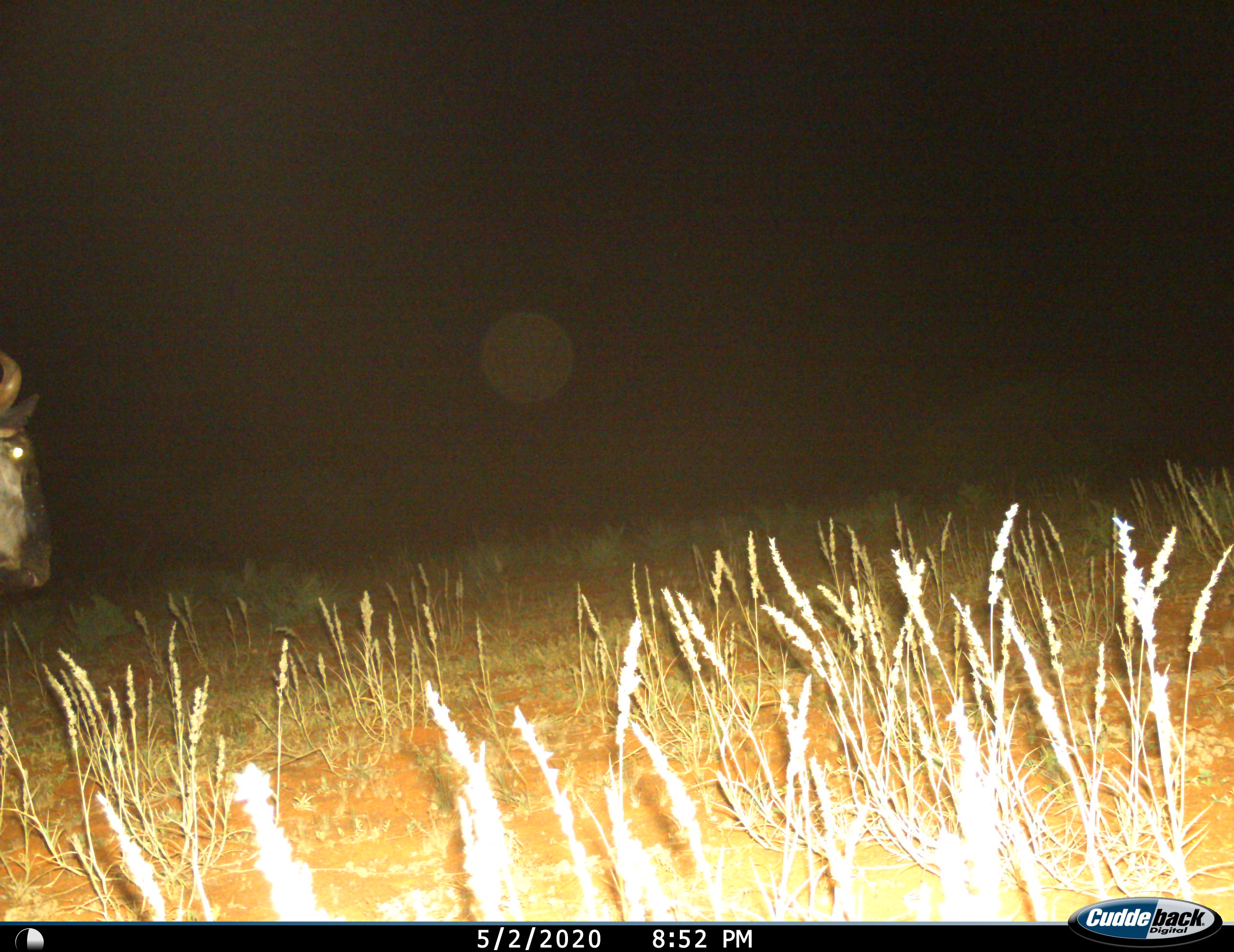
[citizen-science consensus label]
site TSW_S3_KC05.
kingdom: Animalia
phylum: Chordata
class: Mammalia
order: Artiodactyla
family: Bovidae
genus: Connochaetes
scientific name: Connochaetes taurinus taurinus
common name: blue wildebeest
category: wildebeestblue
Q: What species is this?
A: Wildebeestblue (blue wildebeest) (Connochaetes taurinus taurinus).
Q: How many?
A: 1.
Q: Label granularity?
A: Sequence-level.